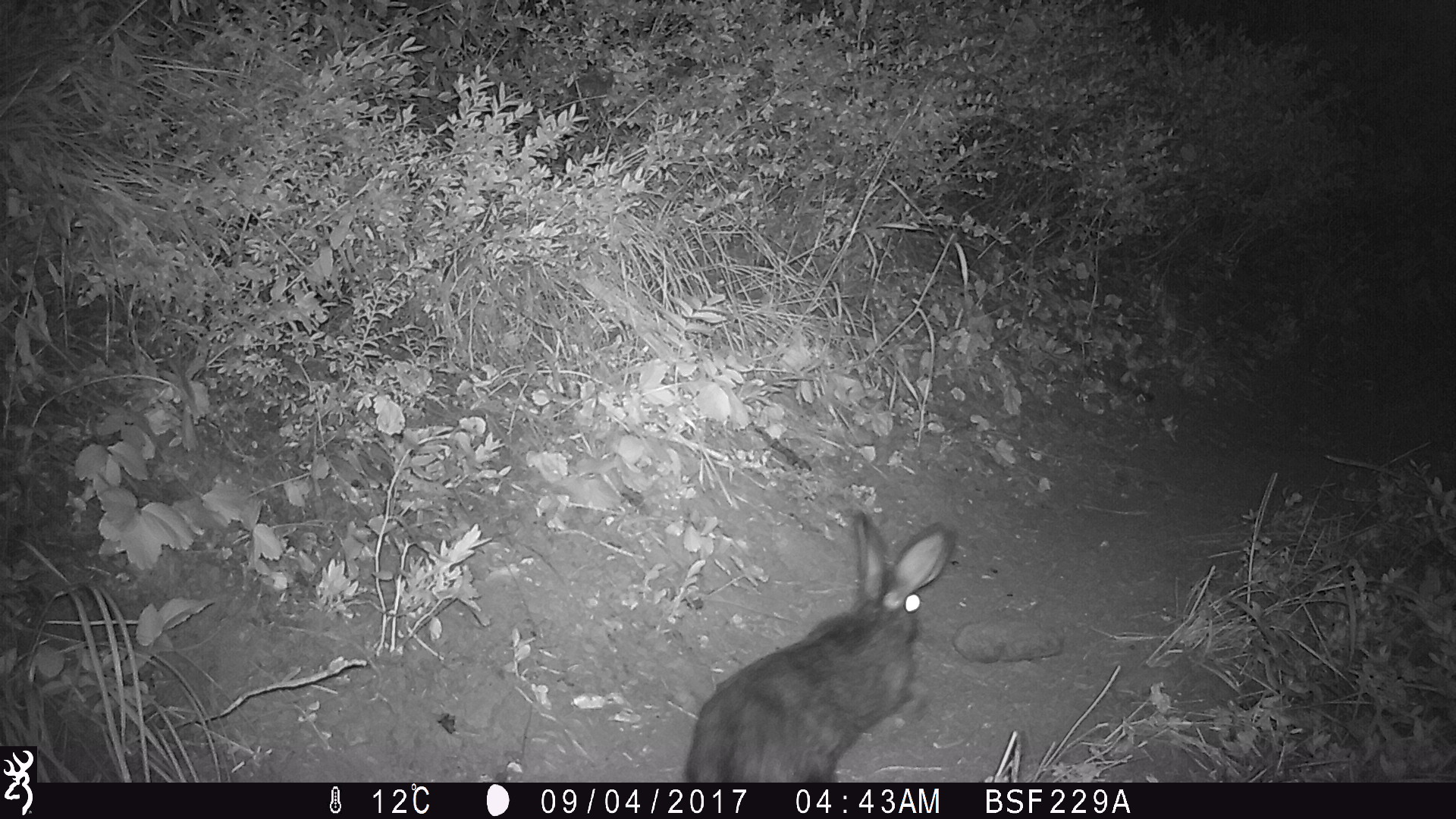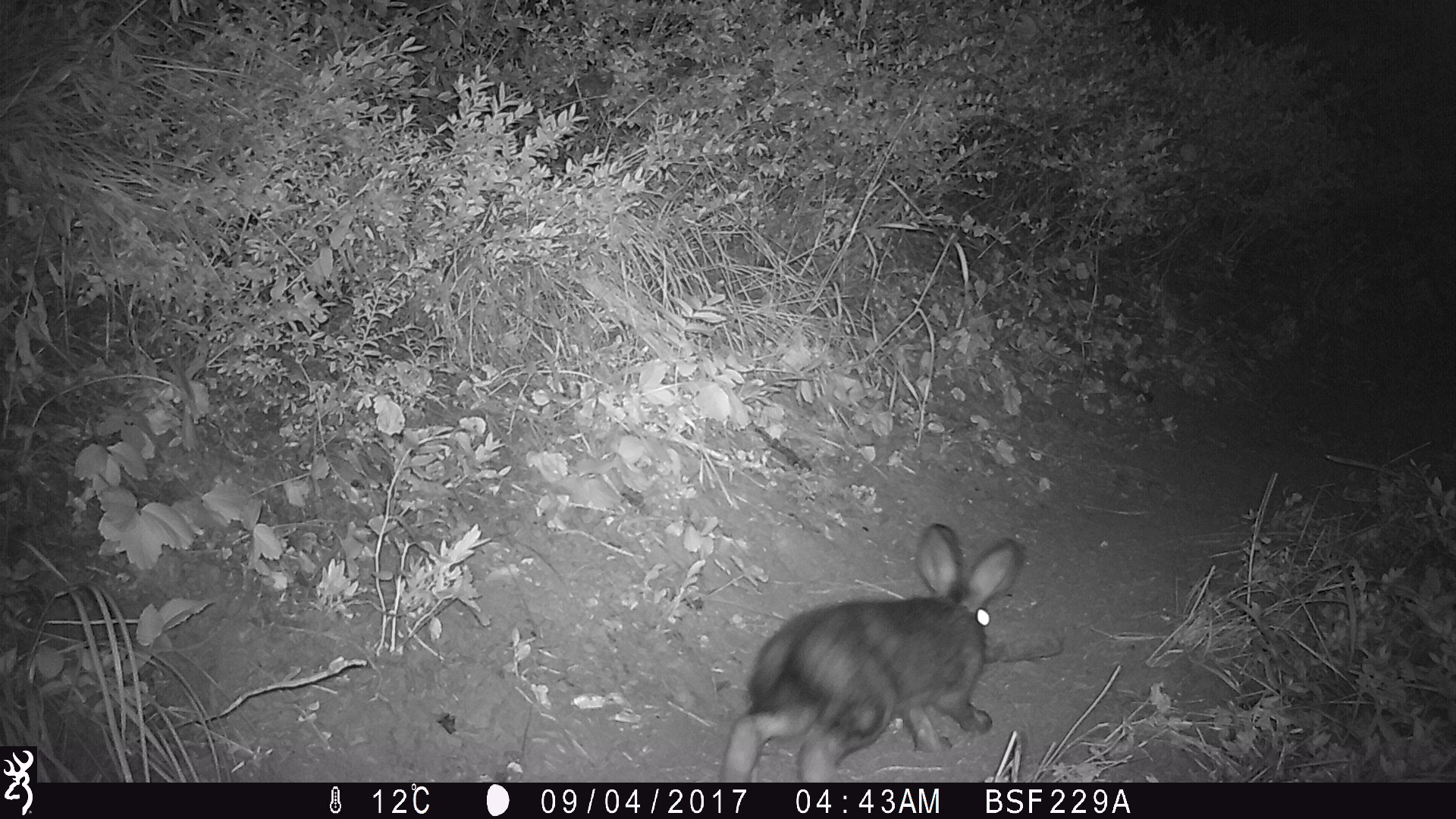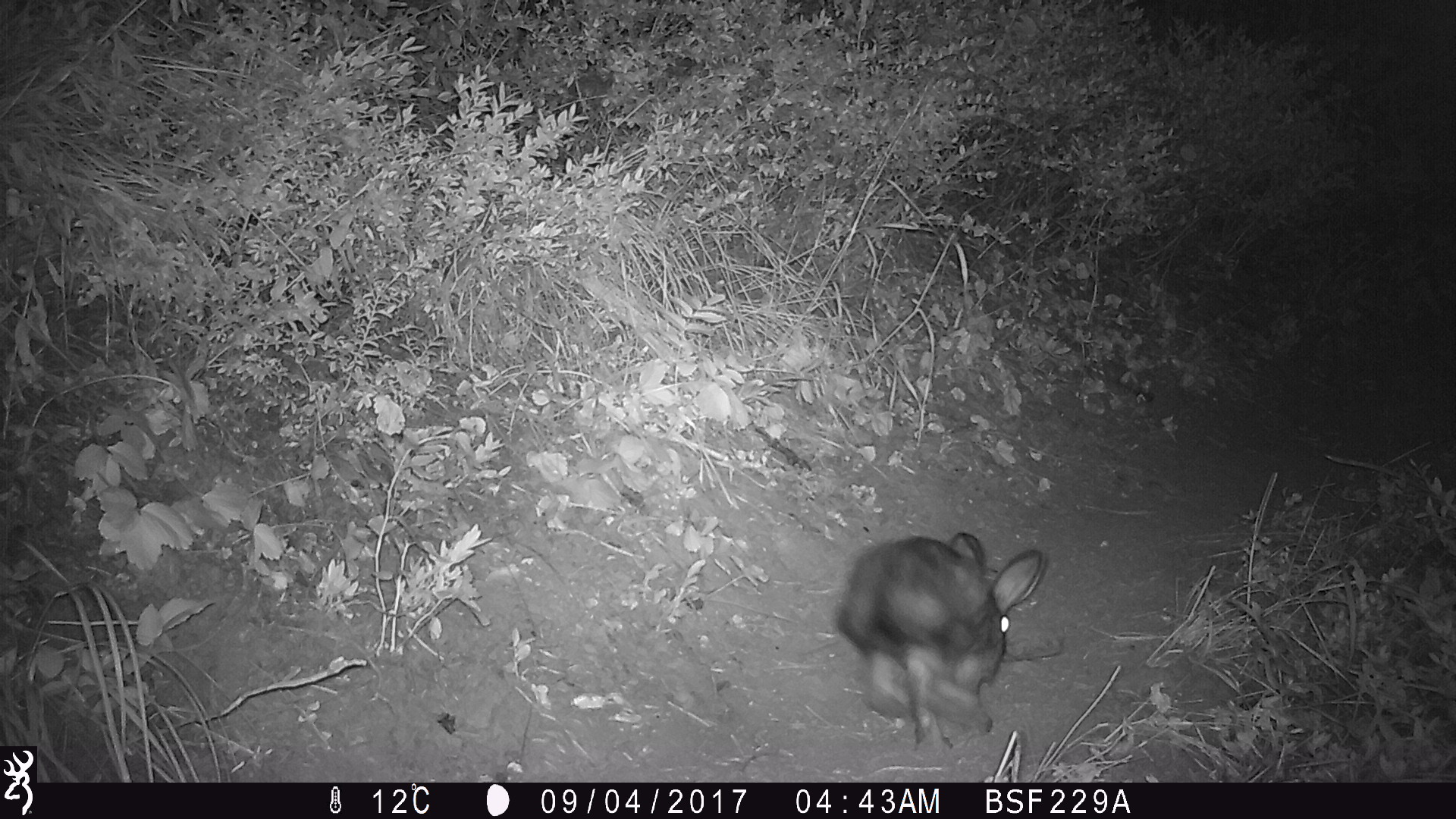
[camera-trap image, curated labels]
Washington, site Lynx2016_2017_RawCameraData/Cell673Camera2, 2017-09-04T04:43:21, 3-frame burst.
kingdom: Animalia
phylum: Chordata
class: Mammalia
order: Lagomorpha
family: Leporidae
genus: Lepus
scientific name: Lepus americanus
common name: snowshoe hare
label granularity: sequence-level